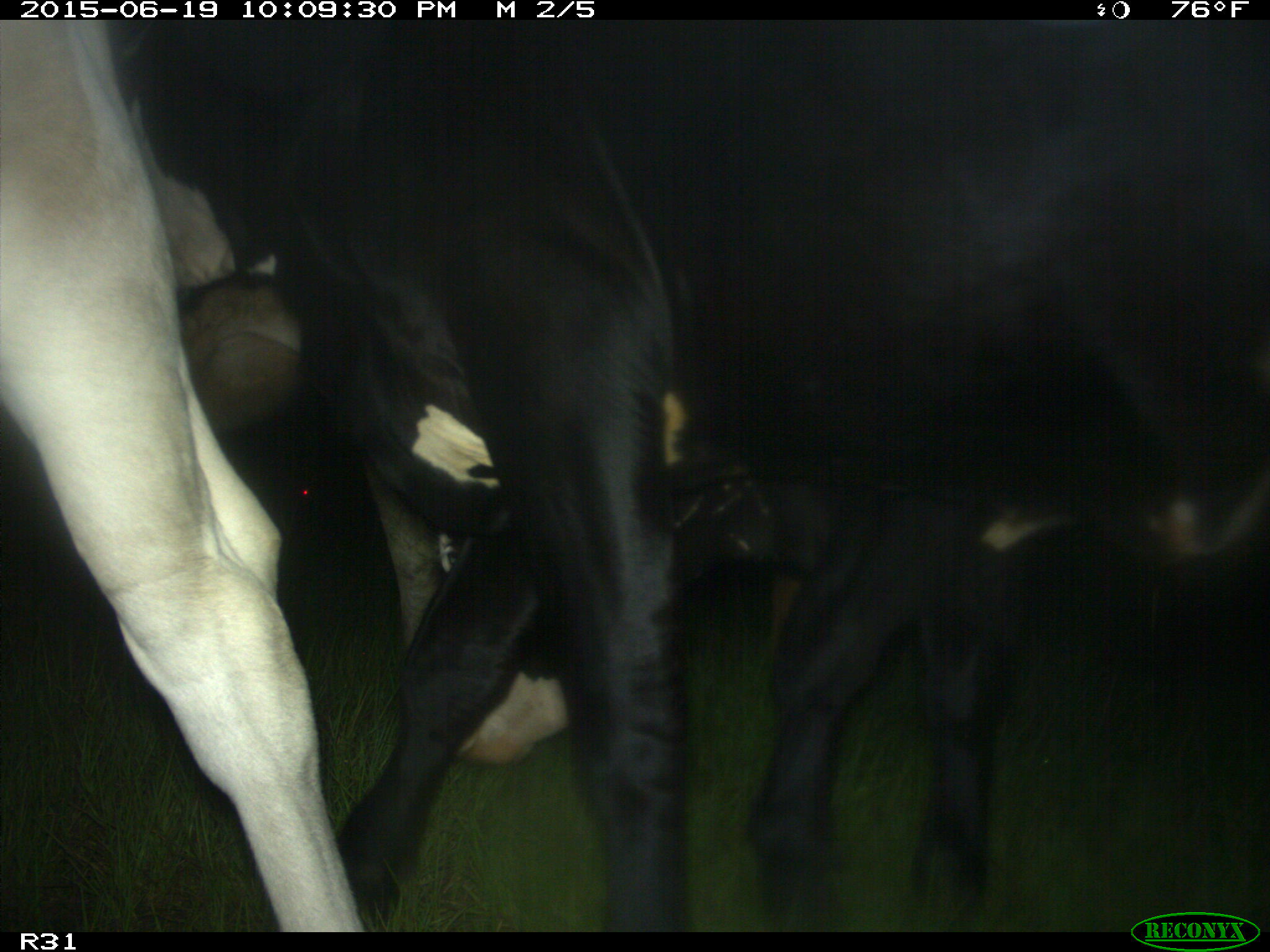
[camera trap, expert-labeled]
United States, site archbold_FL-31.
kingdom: Animalia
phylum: Chordata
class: Mammalia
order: Artiodactyla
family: Bovidae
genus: Bos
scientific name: Bos taurus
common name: domestic cow